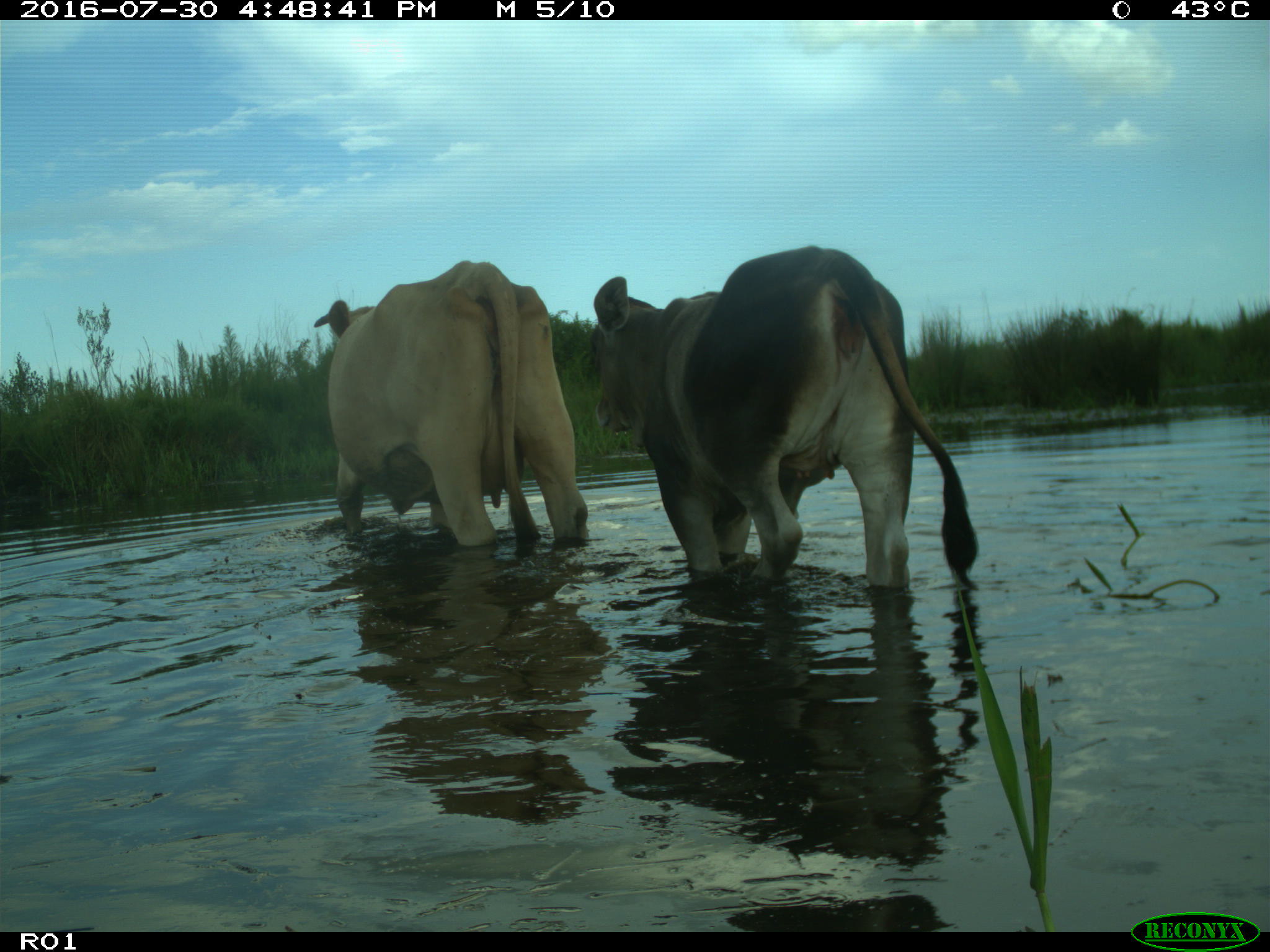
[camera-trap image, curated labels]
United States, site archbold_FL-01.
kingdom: Animalia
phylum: Chordata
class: Mammalia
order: Artiodactyla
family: Bovidae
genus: Bos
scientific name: Bos taurus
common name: domestic cow